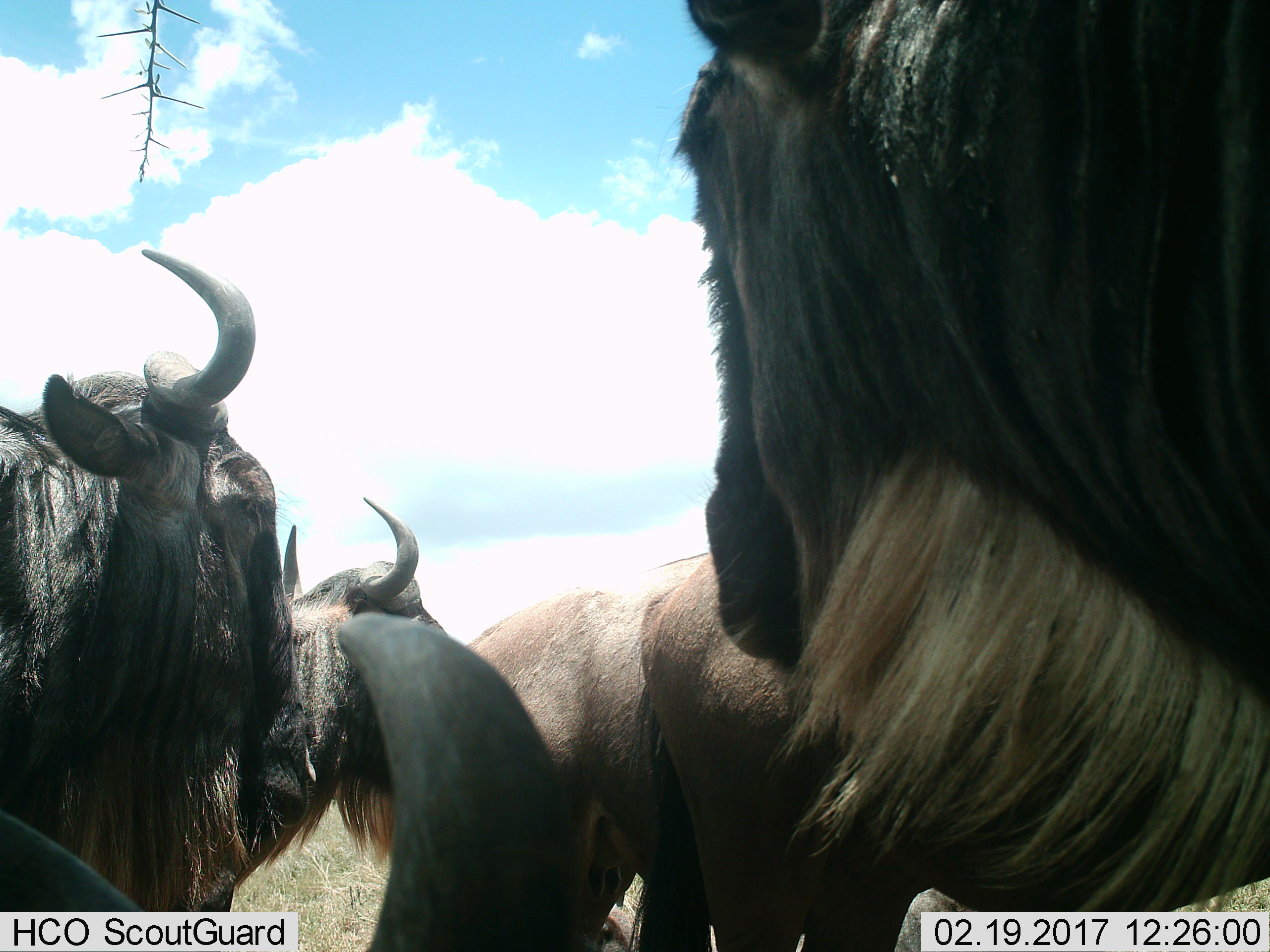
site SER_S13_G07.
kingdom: Animalia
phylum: Chordata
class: Mammalia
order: Artiodactyla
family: Bovidae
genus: Connochaetes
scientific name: Connochaetes taurinus taurinus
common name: blue wildebeest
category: wildebeestblue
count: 6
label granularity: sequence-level